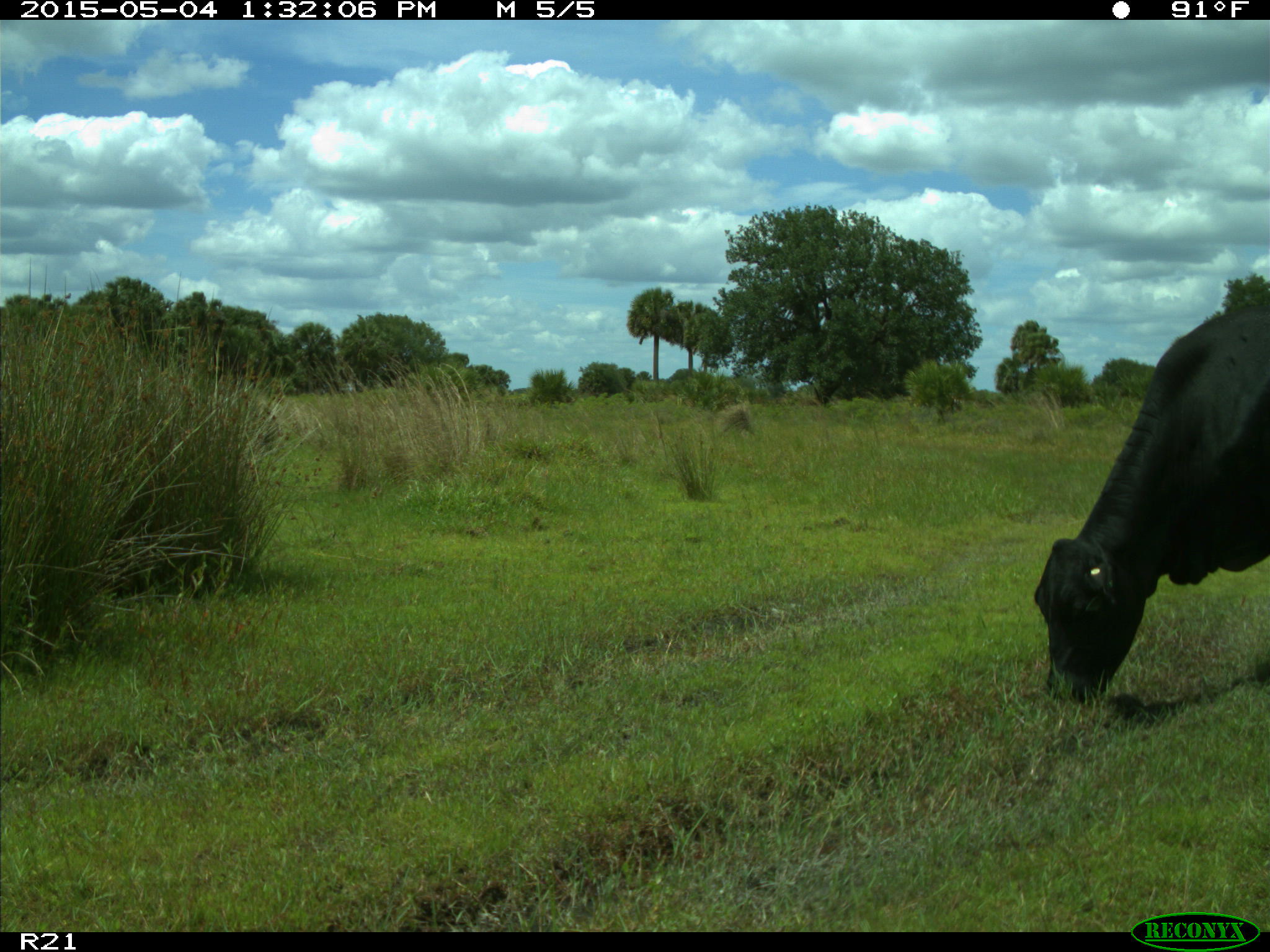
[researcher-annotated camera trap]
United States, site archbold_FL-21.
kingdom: Animalia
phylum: Chordata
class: Mammalia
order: Artiodactyla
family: Bovidae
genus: Bos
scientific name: Bos taurus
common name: domestic cow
Bos taurus (domestic cow).